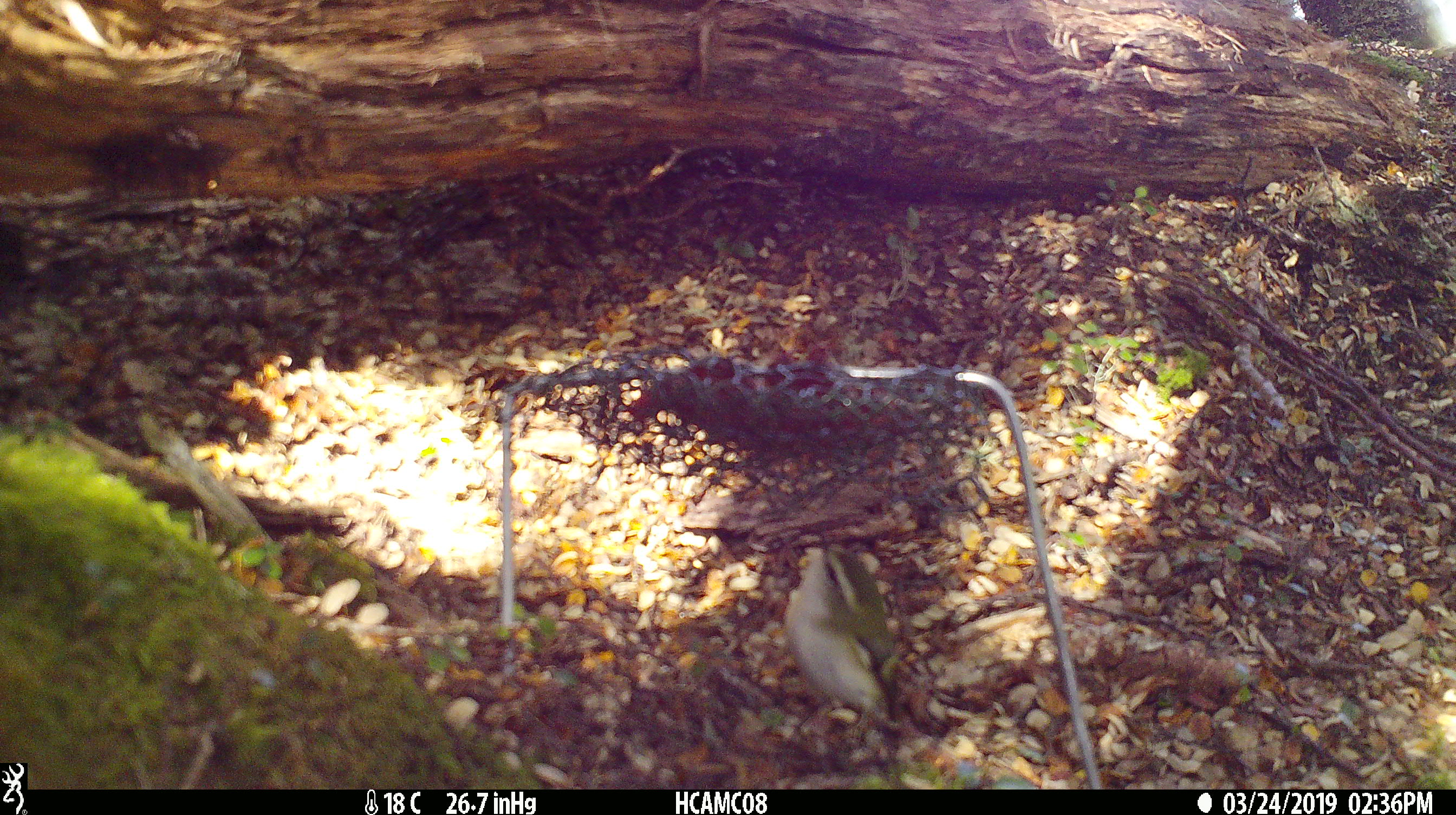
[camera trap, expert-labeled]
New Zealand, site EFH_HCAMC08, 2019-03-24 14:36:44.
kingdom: Animalia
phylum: Chordata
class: Aves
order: Passeriformes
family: Acanthisittidae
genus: Acanthisitta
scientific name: Acanthisitta chloris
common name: rifleman